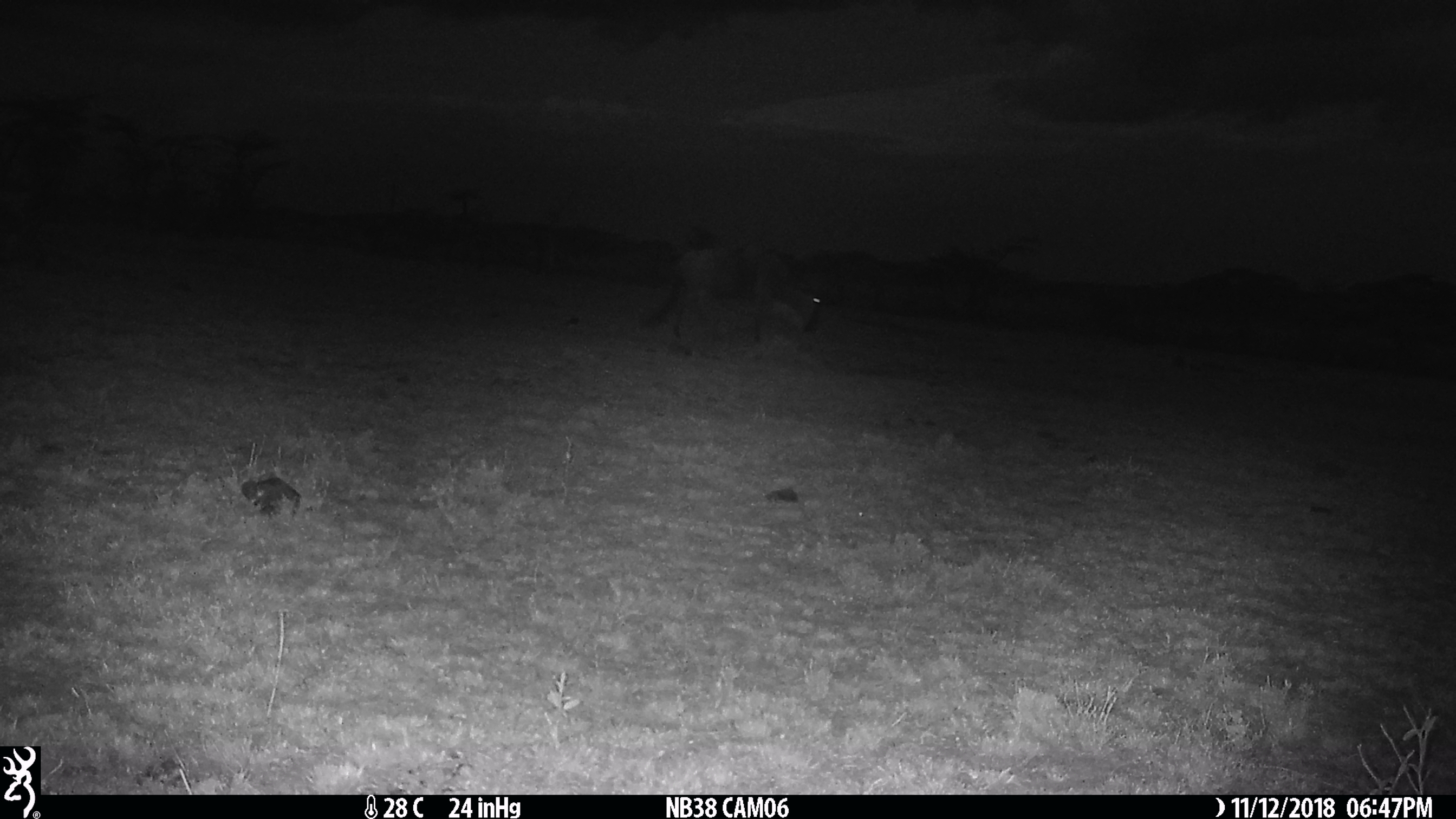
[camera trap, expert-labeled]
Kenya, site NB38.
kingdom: Animalia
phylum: Chordata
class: Mammalia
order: Artiodactyla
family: Bovidae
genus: Connochaetes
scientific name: Connochaetes taurinus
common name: blue wildebeest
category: wildebeest